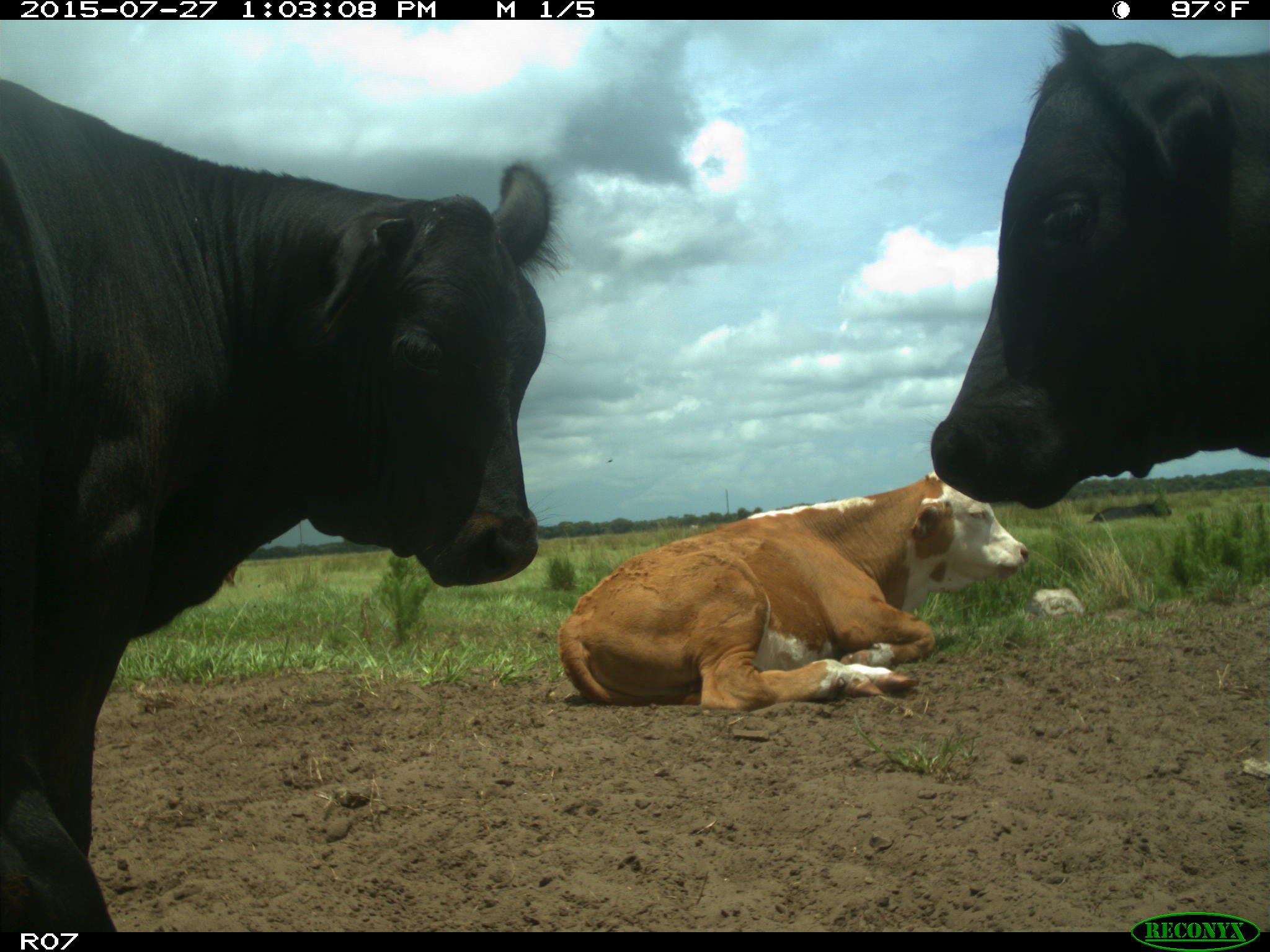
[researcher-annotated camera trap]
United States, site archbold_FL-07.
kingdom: Animalia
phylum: Chordata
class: Mammalia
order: Artiodactyla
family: Bovidae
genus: Bos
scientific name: Bos taurus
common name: domestic cow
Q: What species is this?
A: Bos taurus (domestic cow).